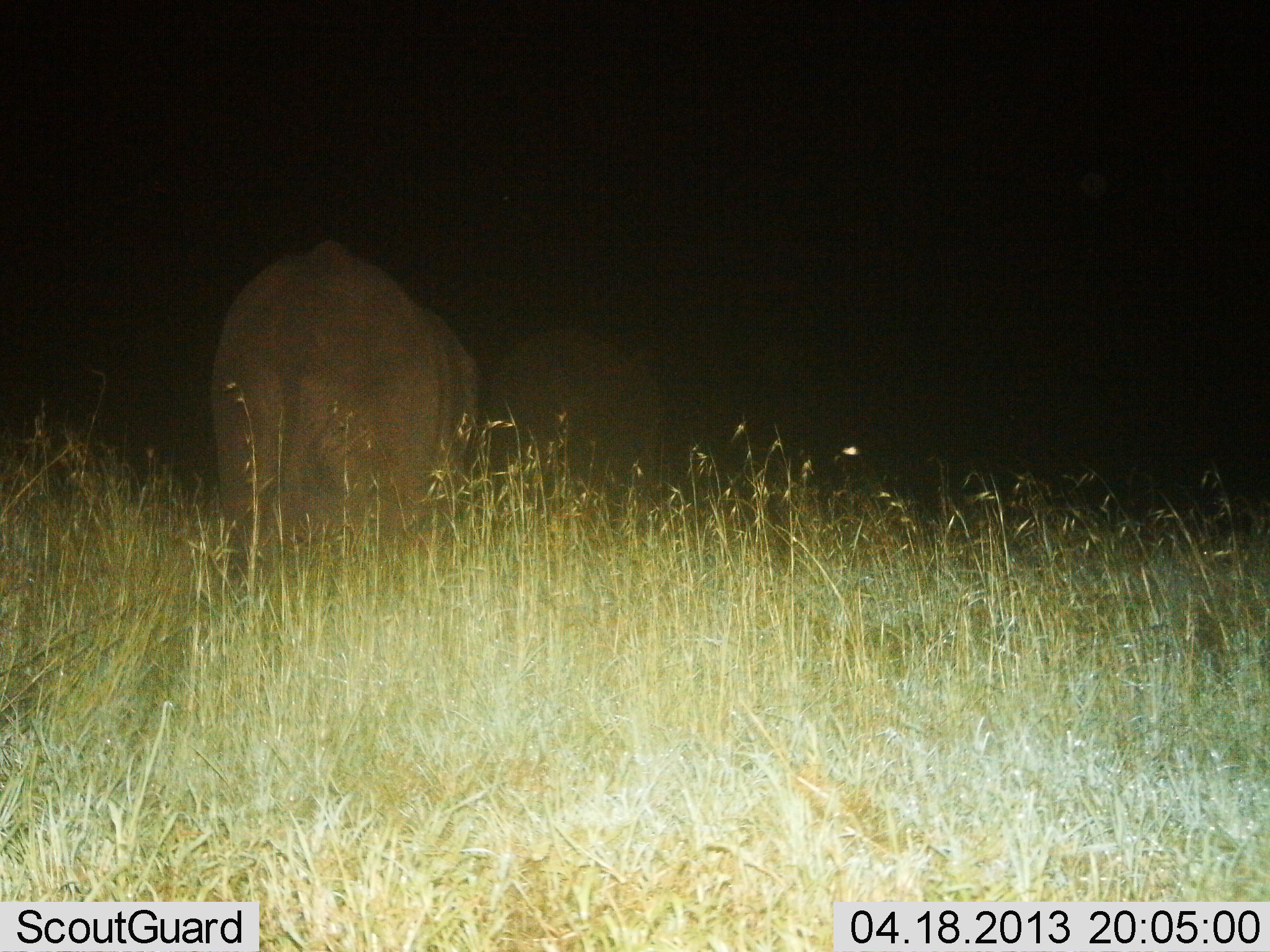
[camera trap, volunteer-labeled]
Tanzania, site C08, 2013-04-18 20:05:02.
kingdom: Animalia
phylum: Chordata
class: Mammalia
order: Proboscidea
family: Elephantidae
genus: Loxodonta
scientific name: Loxodonta africana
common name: african bush elephant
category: elephant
Elephant (african bush elephant) (Loxodonta africana), count 2. Behavior (volunteer vote fractions): standing 32%, resting 0%, moving 68%, interacting 0%. Young present (vote fraction): 0%. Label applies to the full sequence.